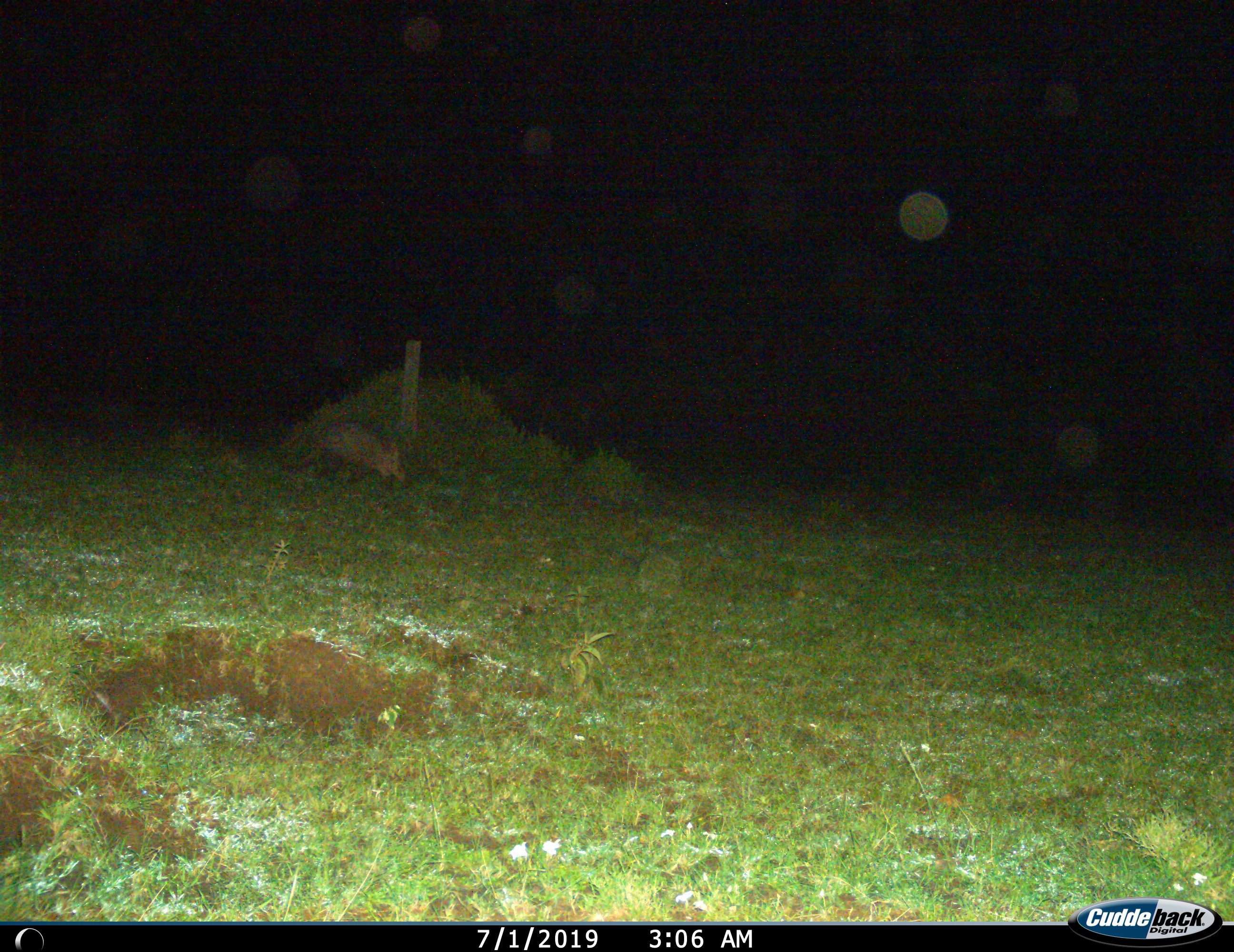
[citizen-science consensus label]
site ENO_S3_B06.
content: unidentified animal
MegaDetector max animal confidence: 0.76